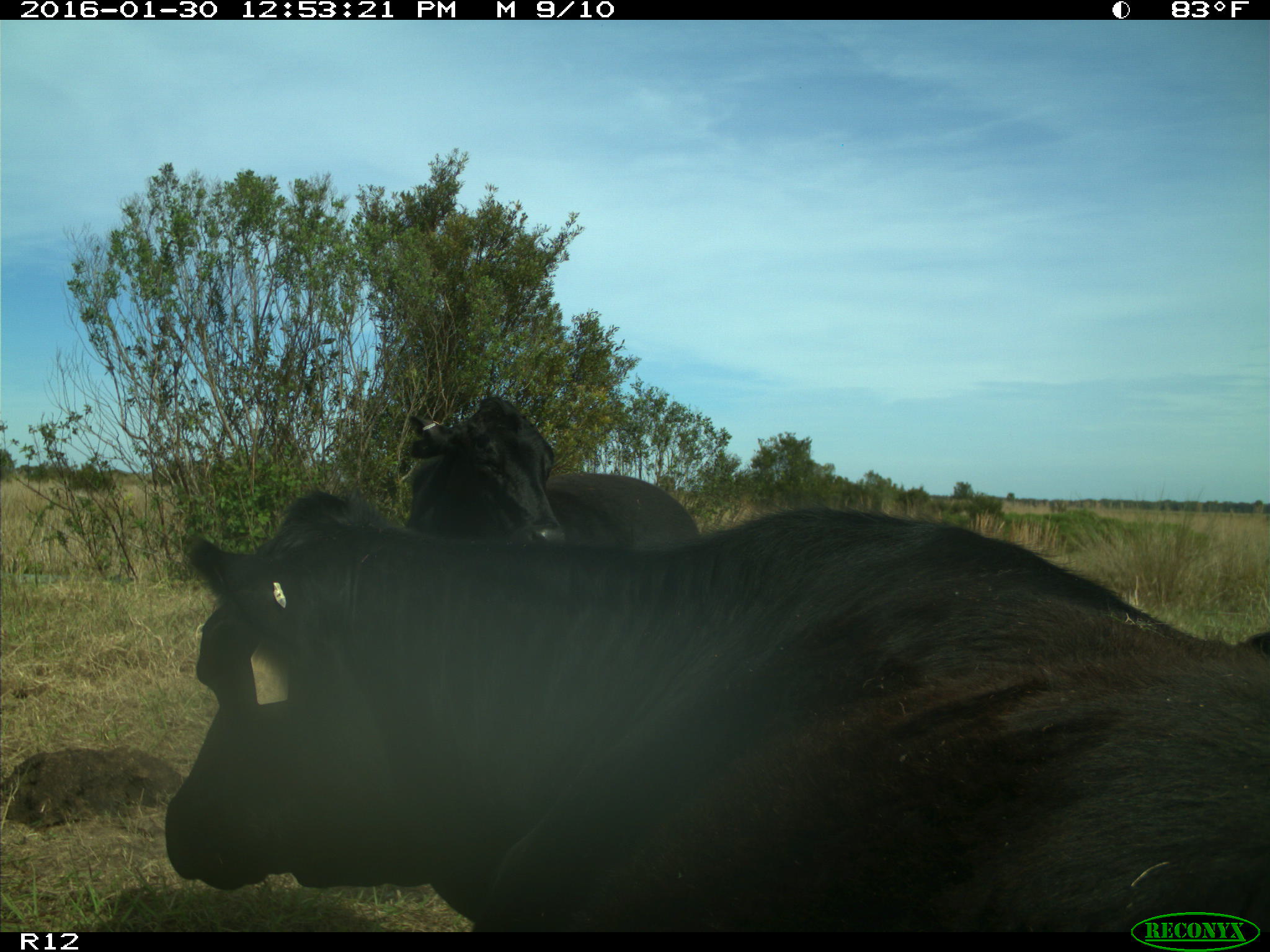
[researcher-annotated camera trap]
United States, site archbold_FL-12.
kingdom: Animalia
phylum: Chordata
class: Mammalia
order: Artiodactyla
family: Bovidae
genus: Bos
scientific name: Bos taurus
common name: domestic cow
Bos taurus (domestic cow).